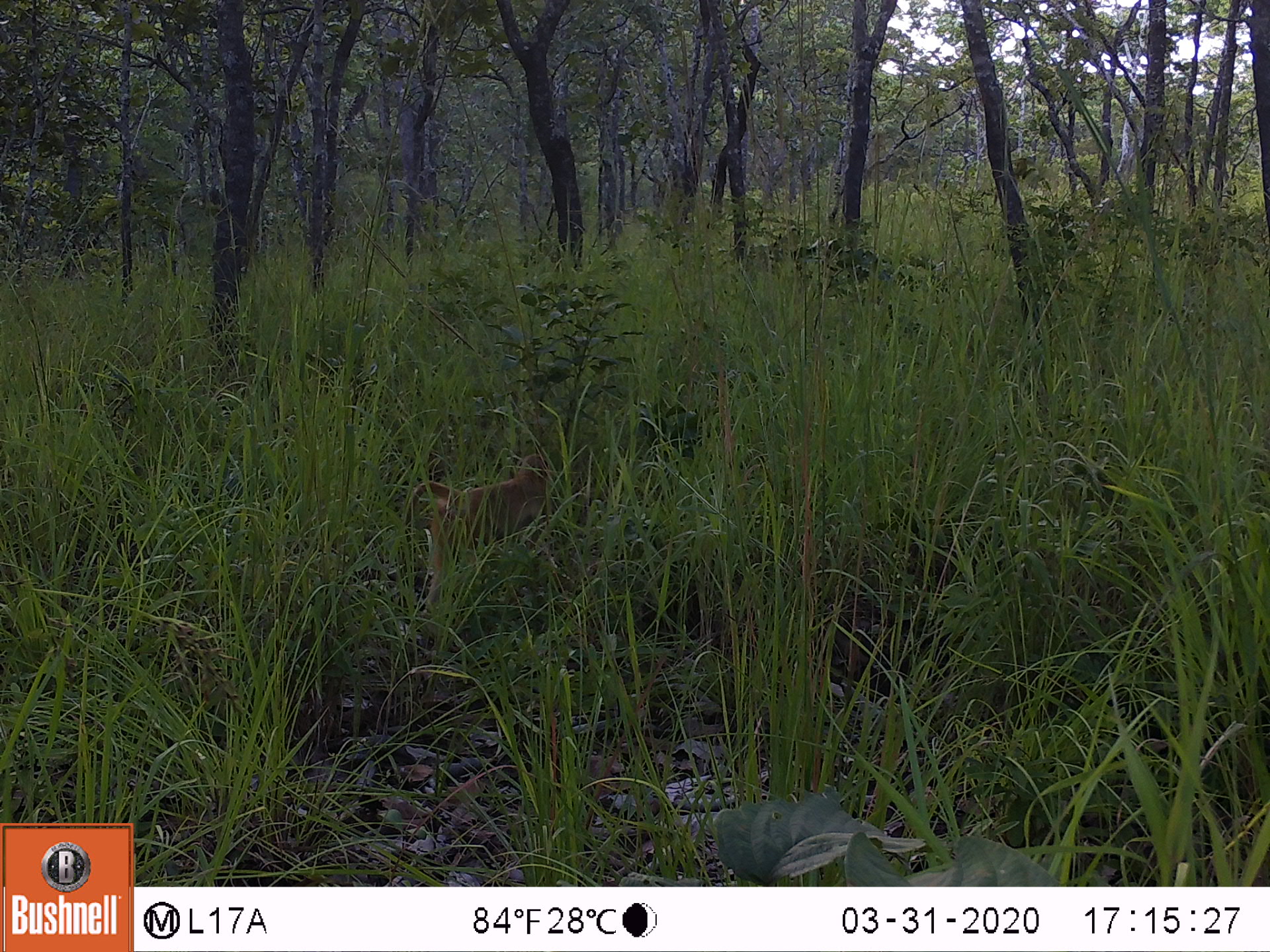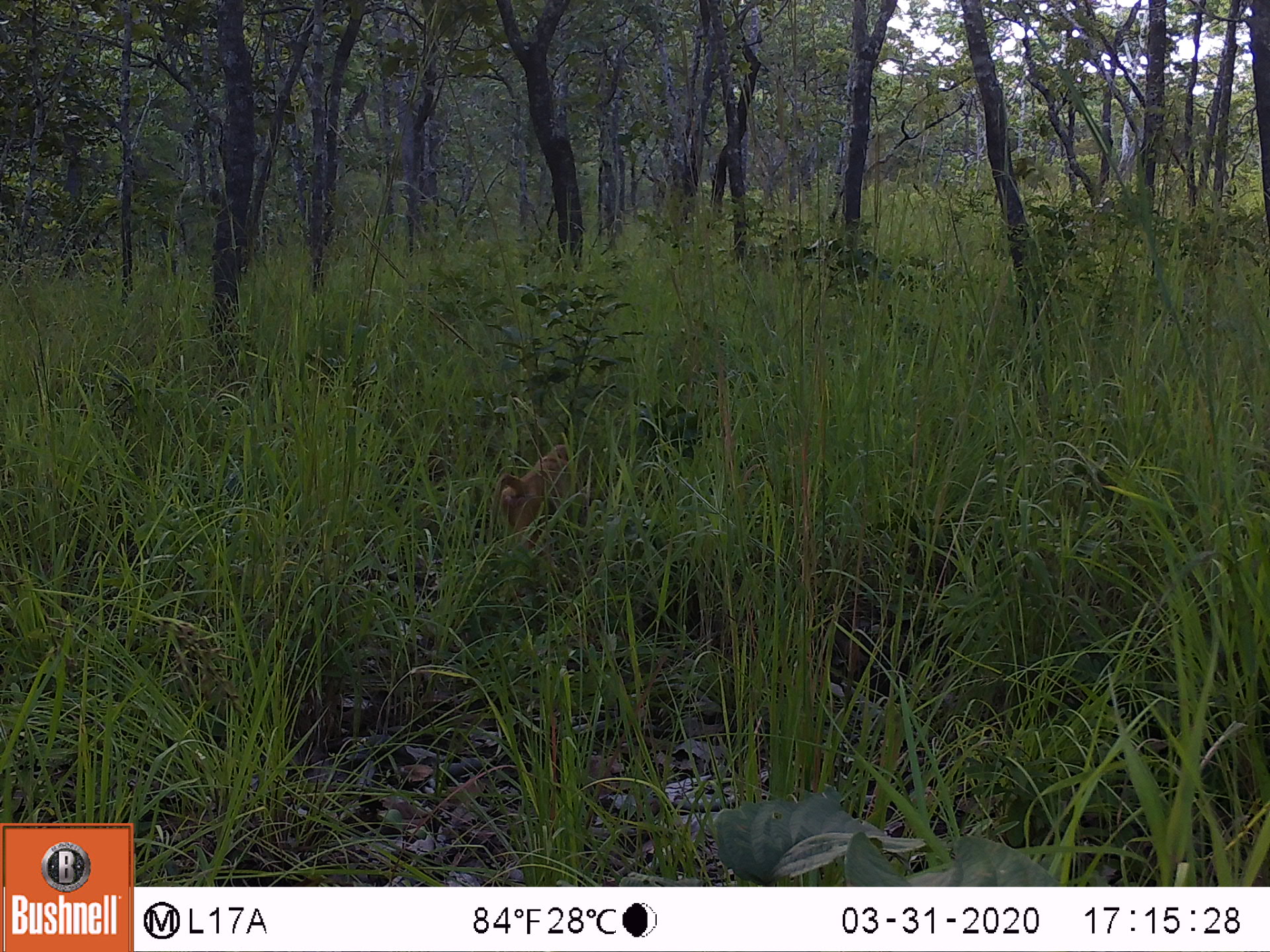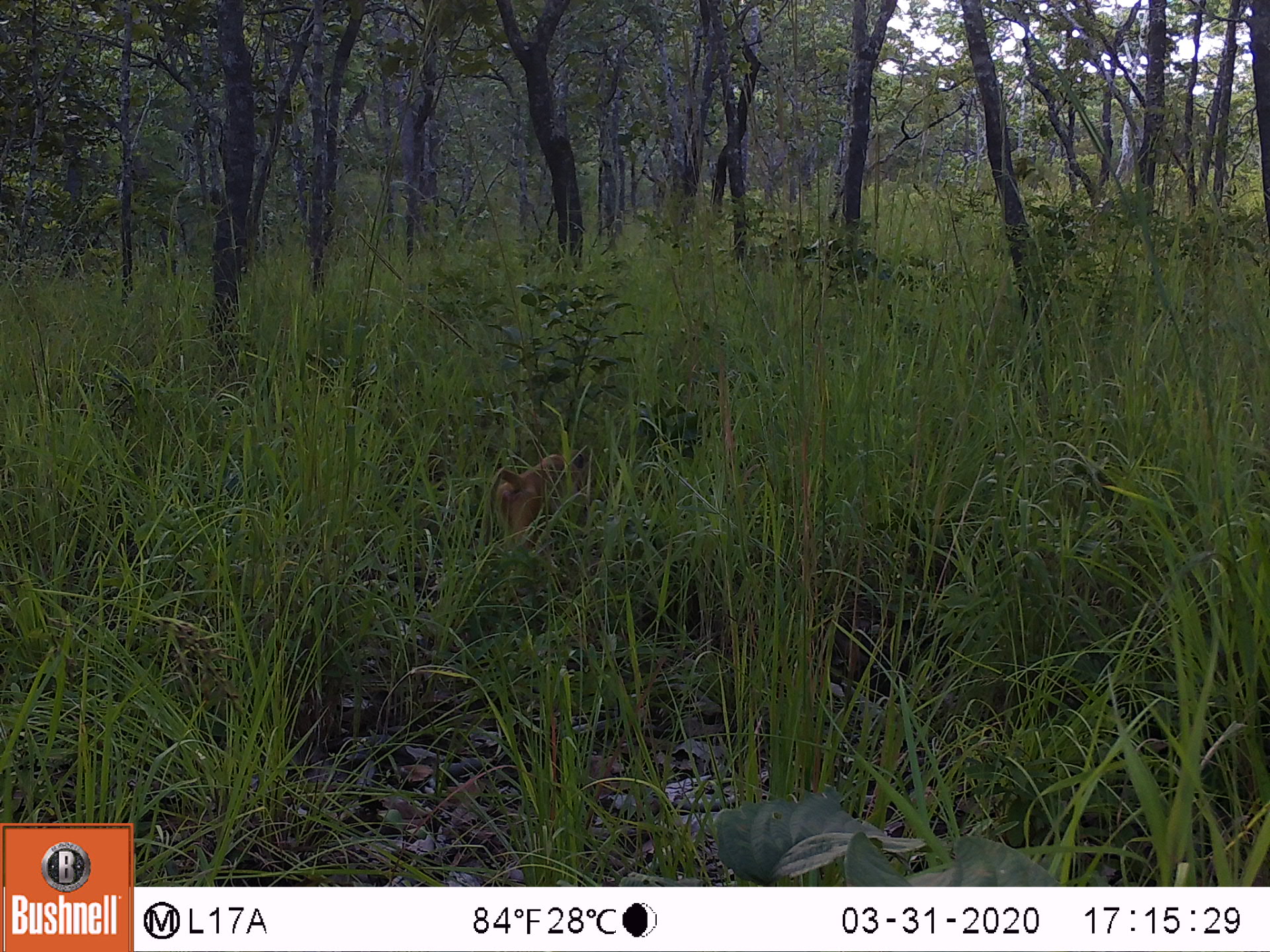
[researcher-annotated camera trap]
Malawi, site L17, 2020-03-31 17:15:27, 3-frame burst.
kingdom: Animalia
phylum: Chordata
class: Mammalia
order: Primates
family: Cercopithecidae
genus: Papio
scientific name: Papio cynocephalus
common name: yellow baboon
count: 1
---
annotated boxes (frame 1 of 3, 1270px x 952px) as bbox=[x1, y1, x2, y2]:
yellow baboon: bbox=[425, 449, 551, 574]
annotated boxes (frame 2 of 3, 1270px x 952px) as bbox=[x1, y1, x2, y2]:
yellow baboon: bbox=[489, 434, 577, 549]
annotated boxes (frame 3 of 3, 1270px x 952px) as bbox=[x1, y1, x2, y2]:
yellow baboon: bbox=[480, 448, 582, 549]